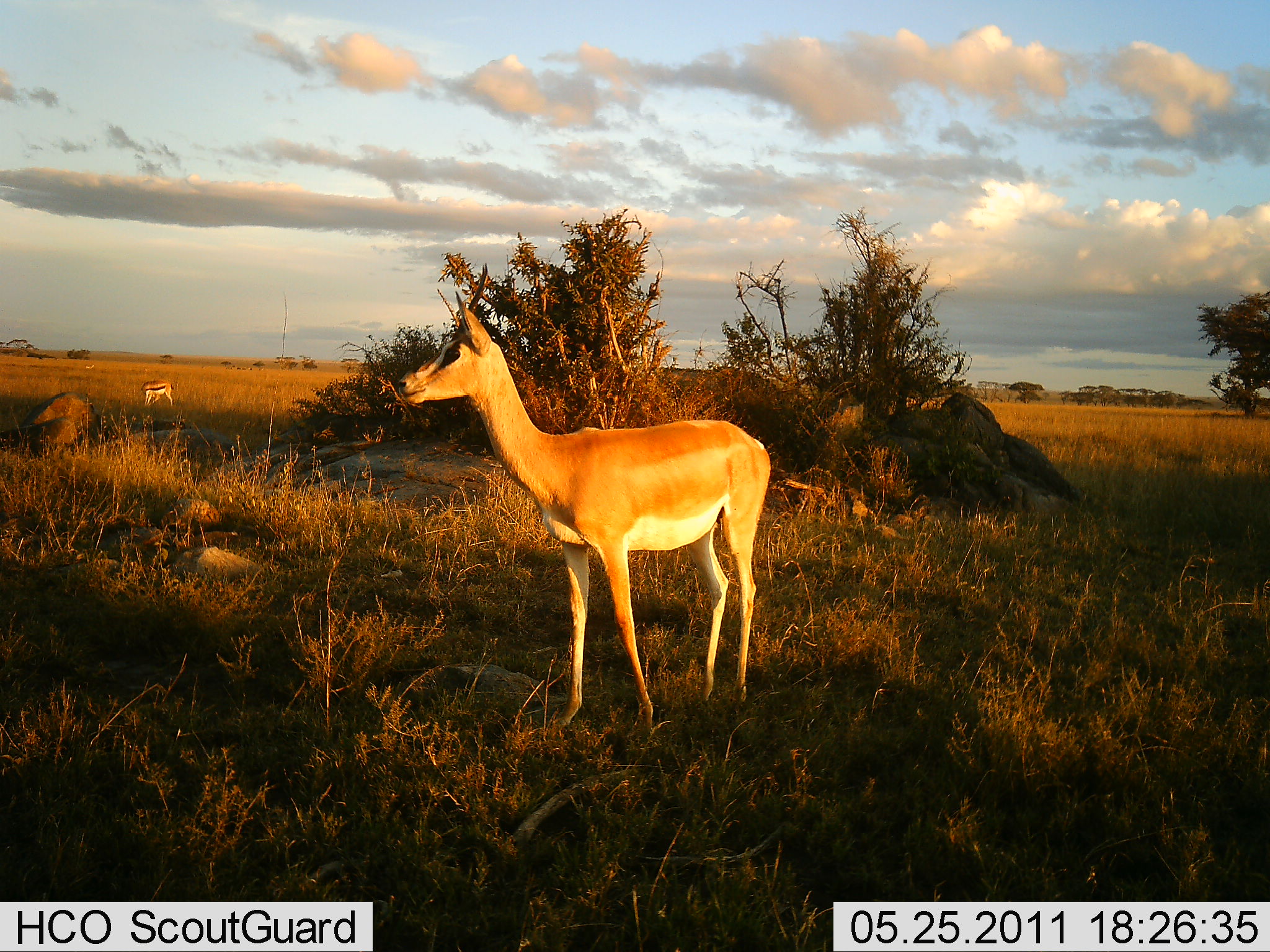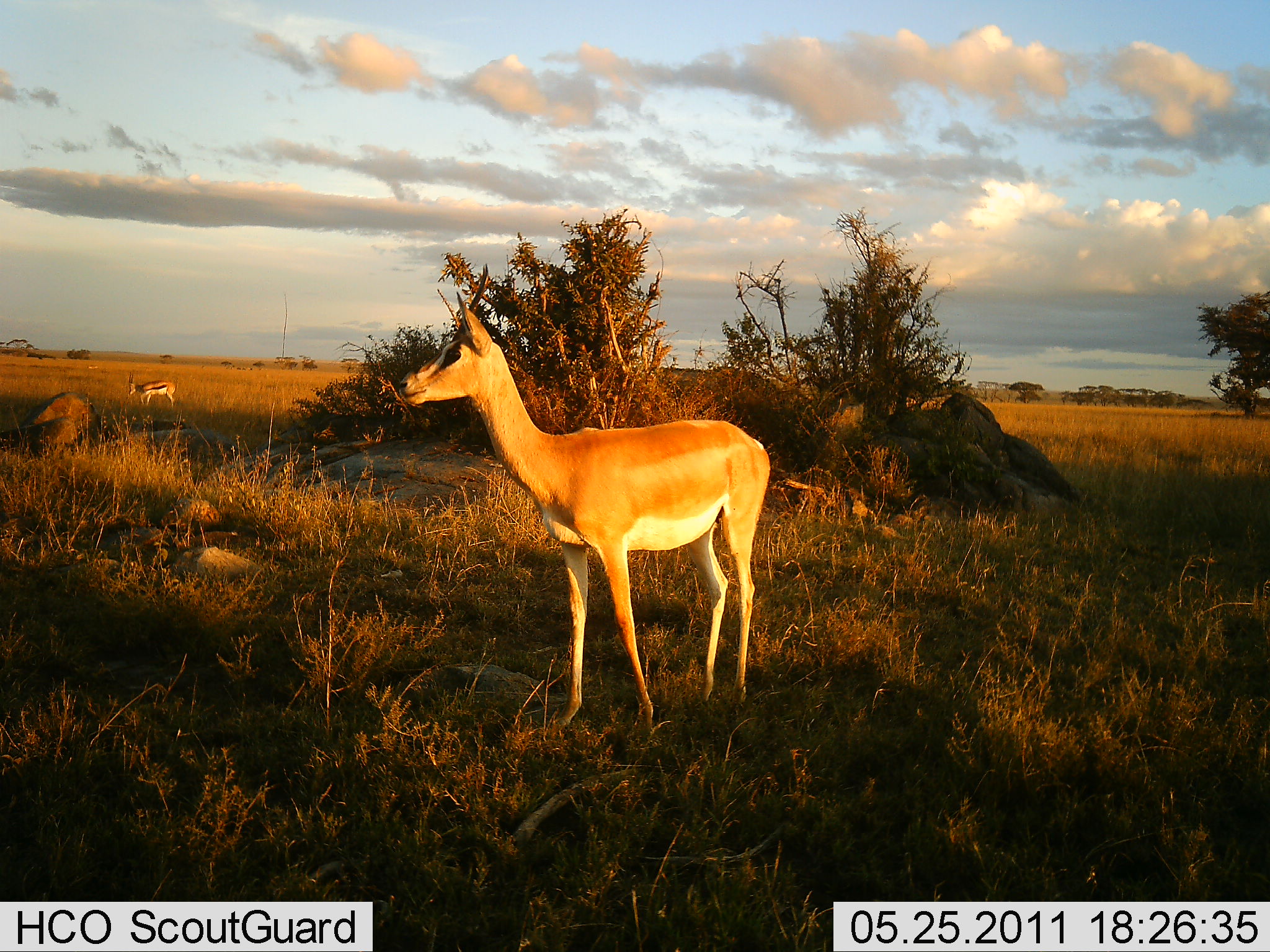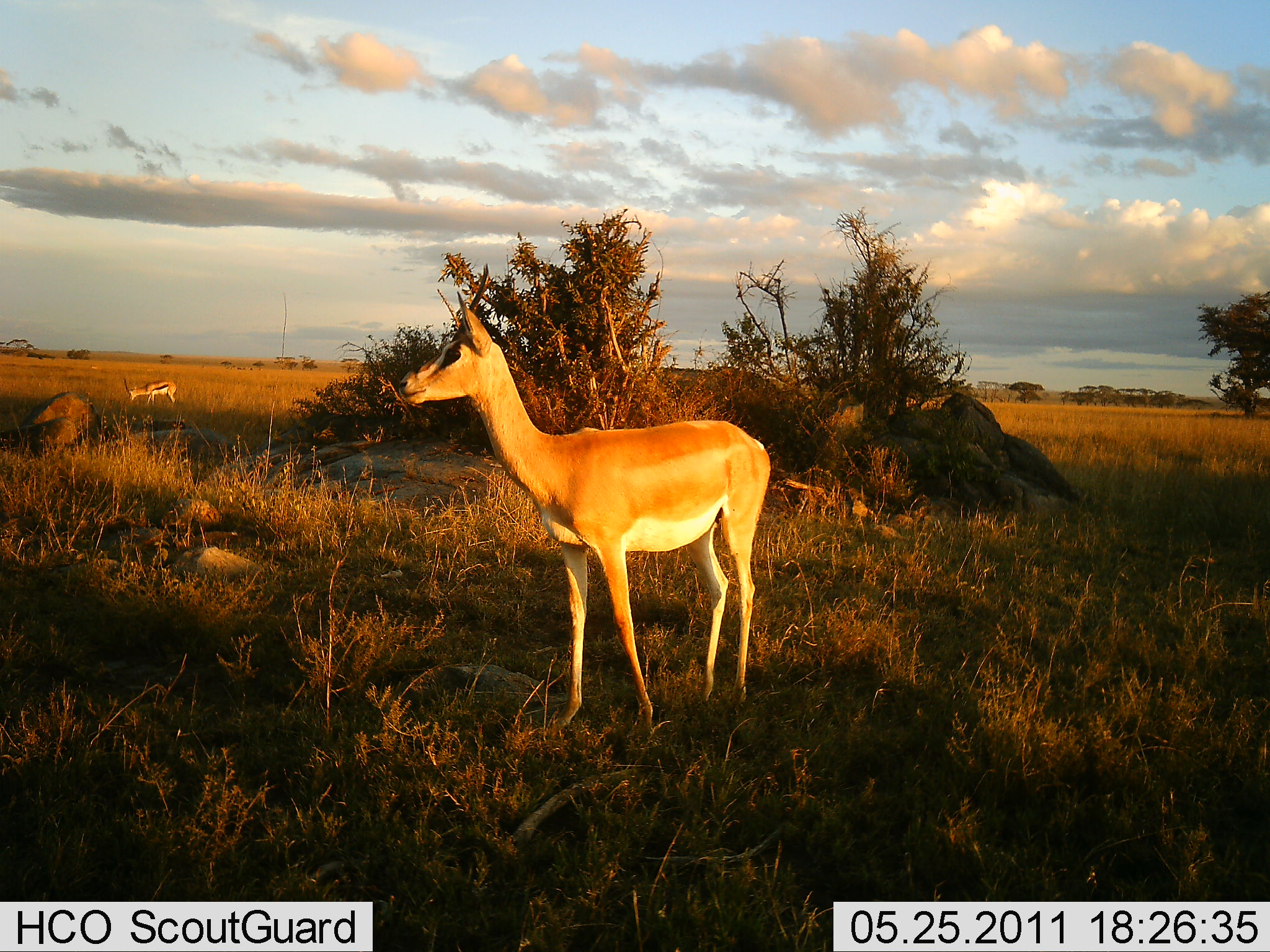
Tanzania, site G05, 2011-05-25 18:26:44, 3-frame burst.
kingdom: Animalia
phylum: Chordata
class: Mammalia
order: Artiodactyla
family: Bovidae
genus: Nanger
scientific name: Nanger granti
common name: grant's gazelle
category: gazellegrants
Gazellegrants (grant's gazelle) (Nanger granti), count 1. Behavior (volunteer vote fractions): standing 100%, resting 0%, moving 0%, interacting 0%. Young present (vote fraction): 6%. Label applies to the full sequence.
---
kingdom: Animalia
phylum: Chordata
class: Mammalia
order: Artiodactyla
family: Bovidae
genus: Eudorcas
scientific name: Eudorcas thomsonii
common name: thomson's gazelle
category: gazellethomsons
Gazellethomsons (thomson's gazelle) (Eudorcas thomsonii), count 1. Behavior (volunteer vote fractions): standing 33%, resting 0%, moving 7%, interacting 0%. Young present (vote fraction): 0%. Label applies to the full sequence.